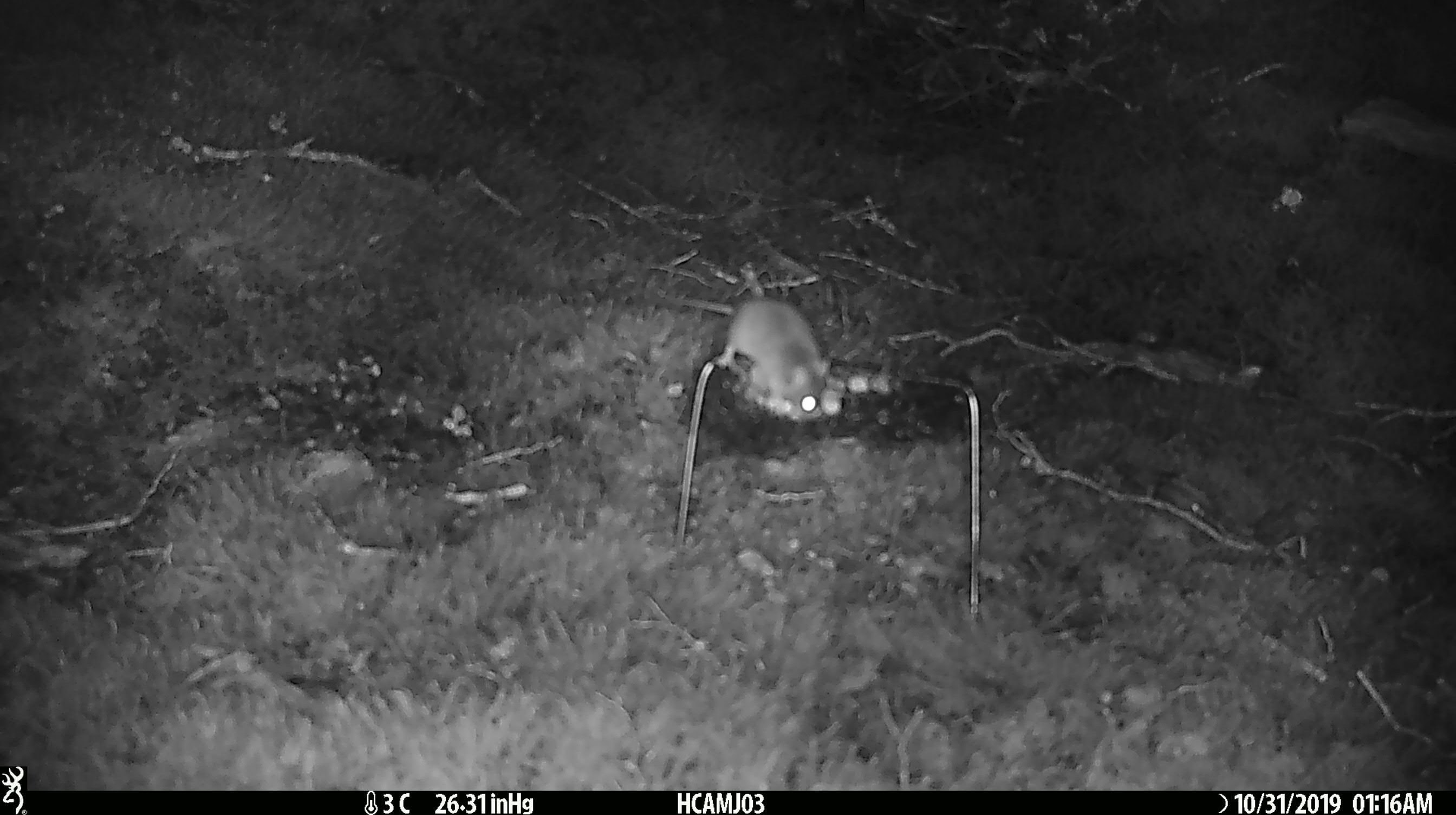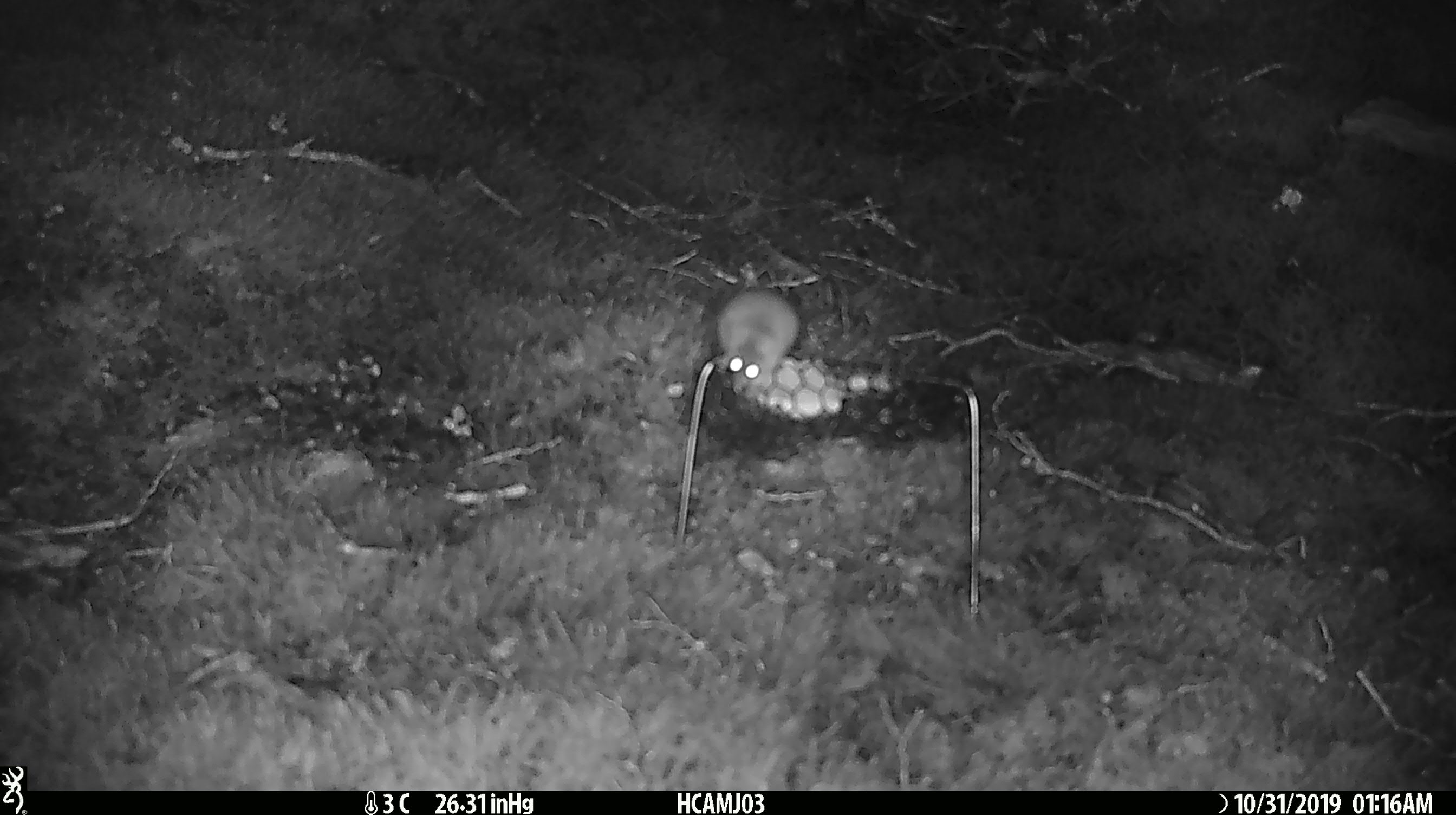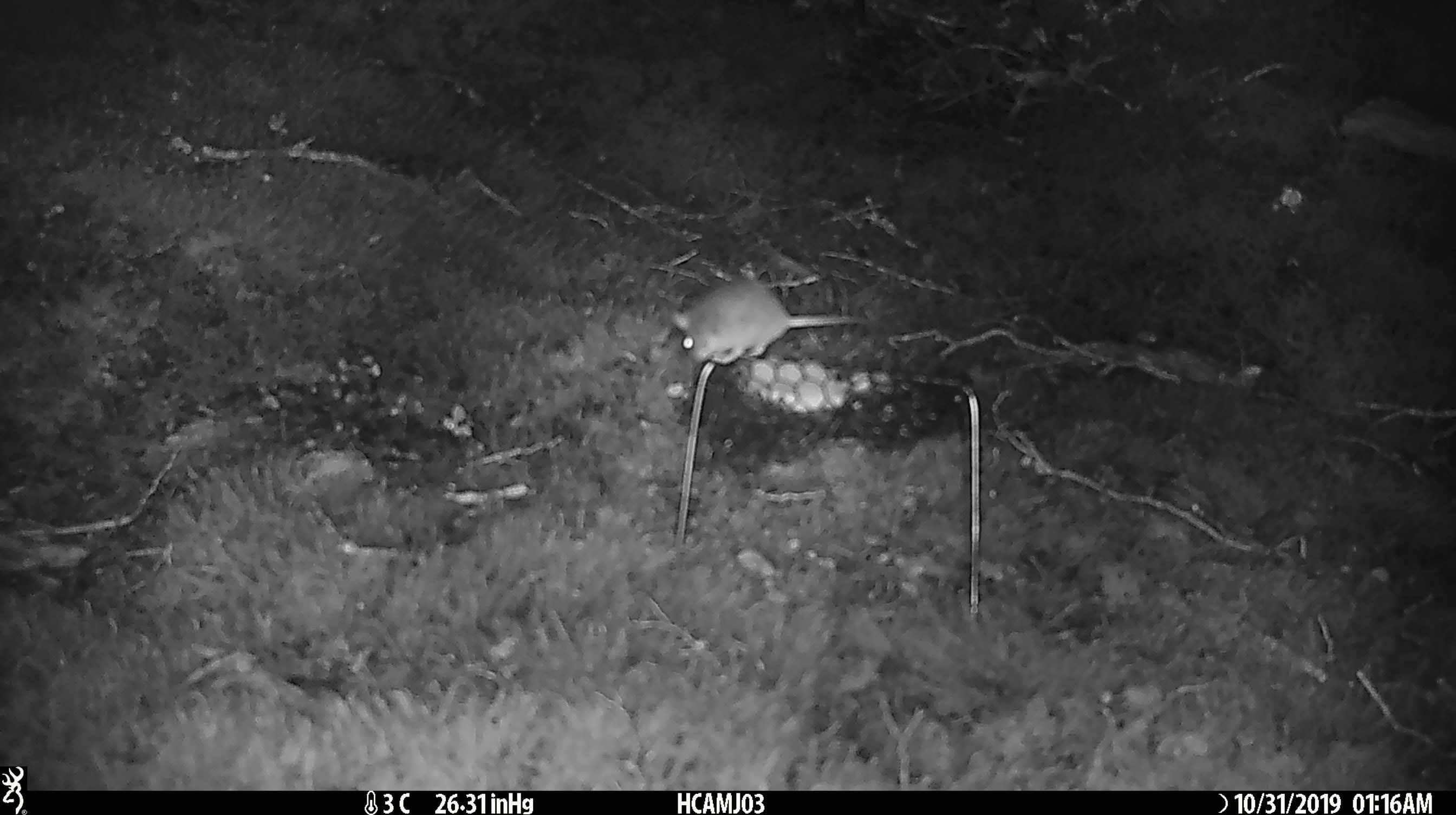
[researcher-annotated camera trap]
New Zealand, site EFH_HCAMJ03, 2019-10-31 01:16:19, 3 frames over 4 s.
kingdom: Animalia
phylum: Chordata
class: Mammalia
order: Rodentia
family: Muridae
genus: Mus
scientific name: Mus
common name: mouse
Mouse (Mus).